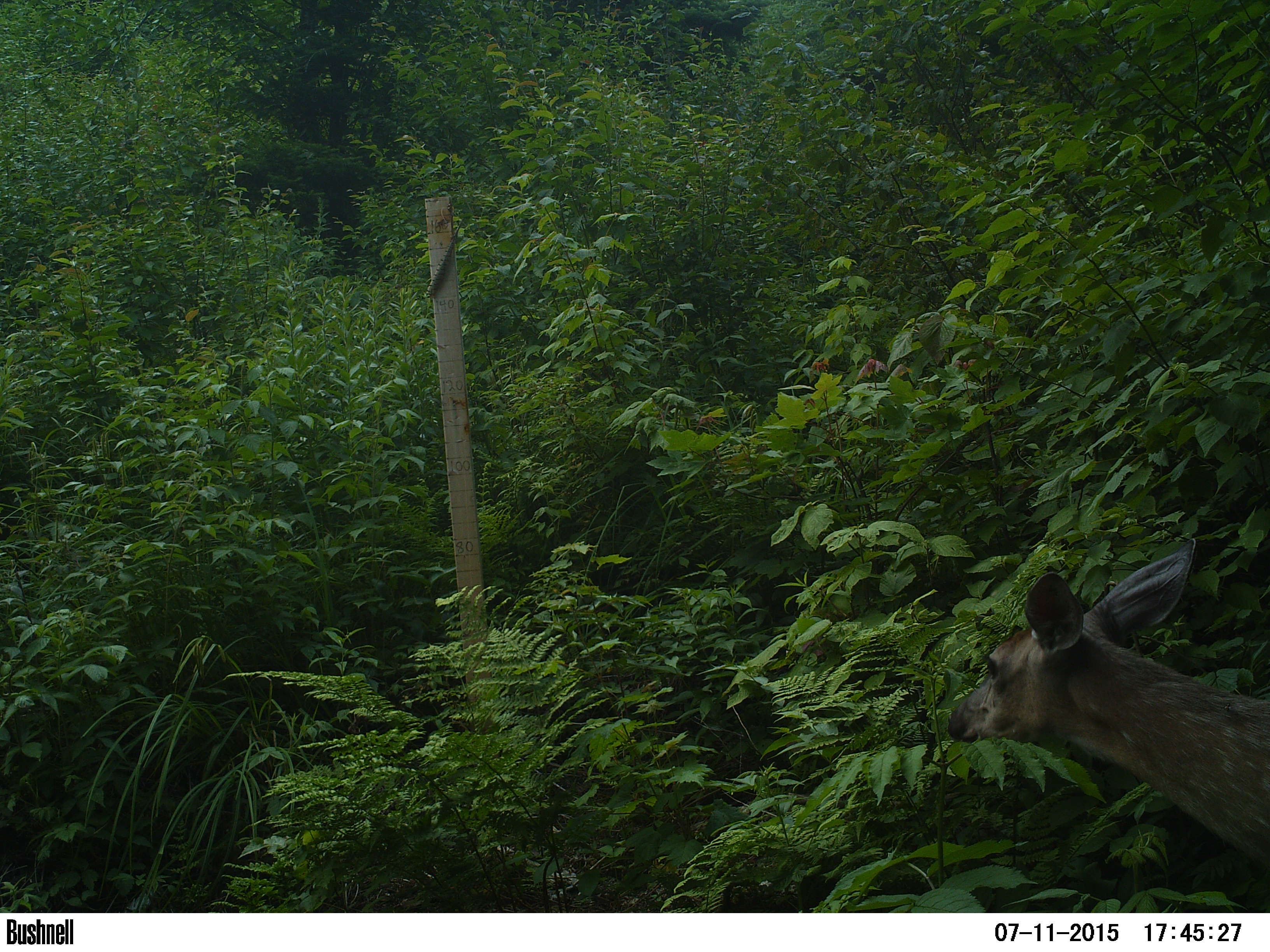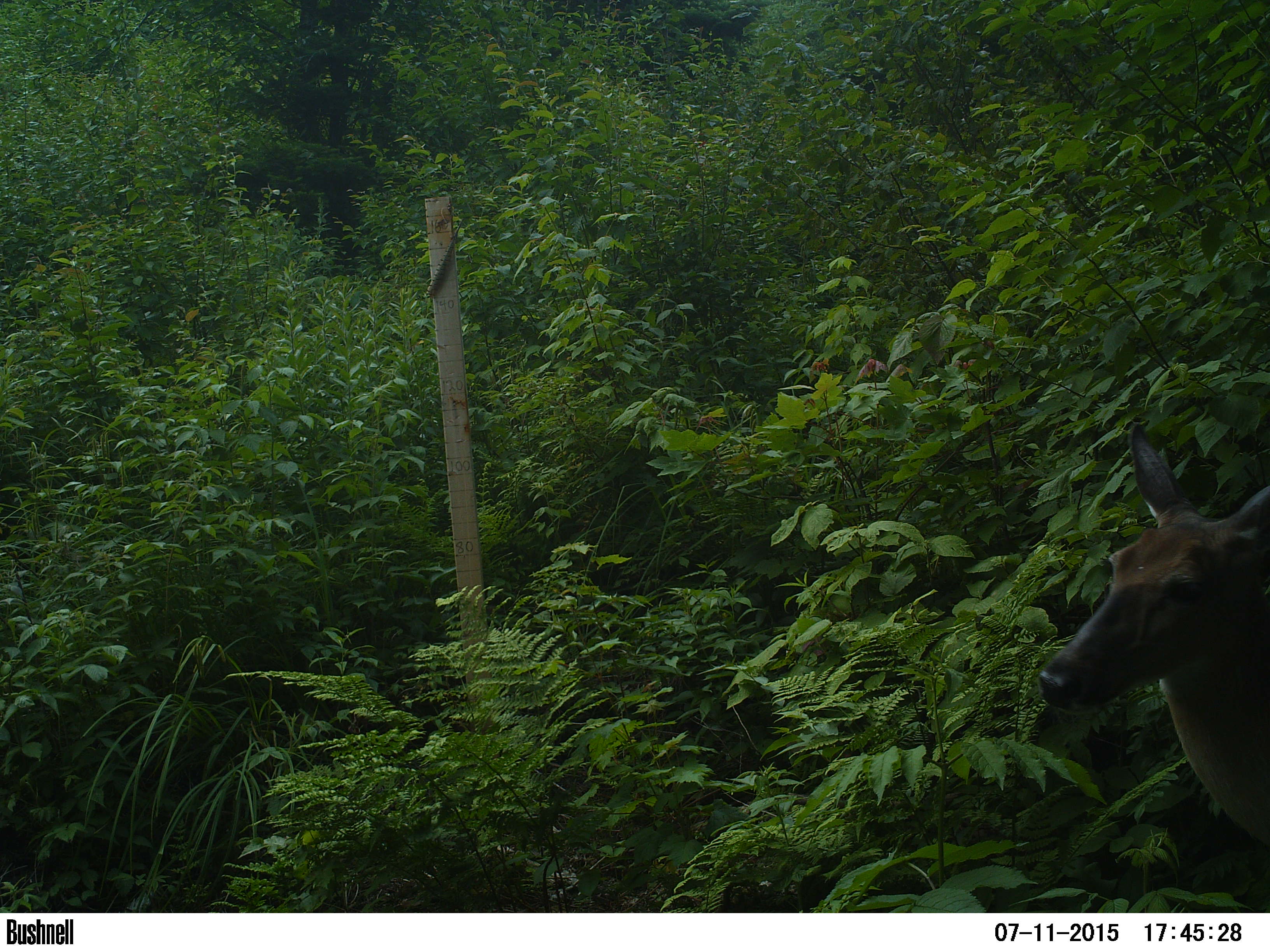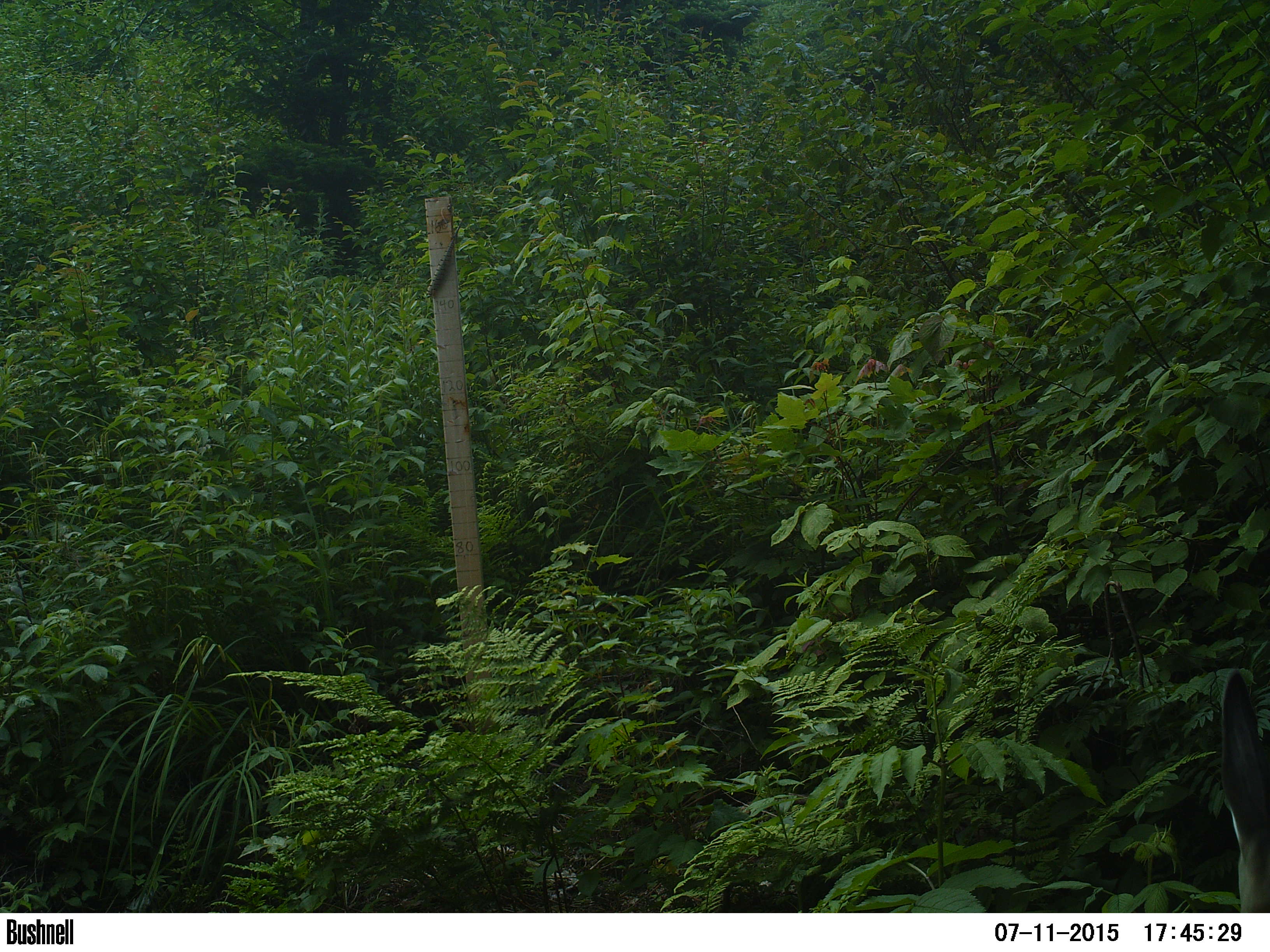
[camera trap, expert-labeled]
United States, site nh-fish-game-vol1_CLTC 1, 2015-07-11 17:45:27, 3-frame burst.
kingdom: Animalia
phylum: Chordata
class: Mammalia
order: Artiodactyla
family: Cervidae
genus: Odocoileus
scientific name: Odocoileus virginianus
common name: white-tailed deer